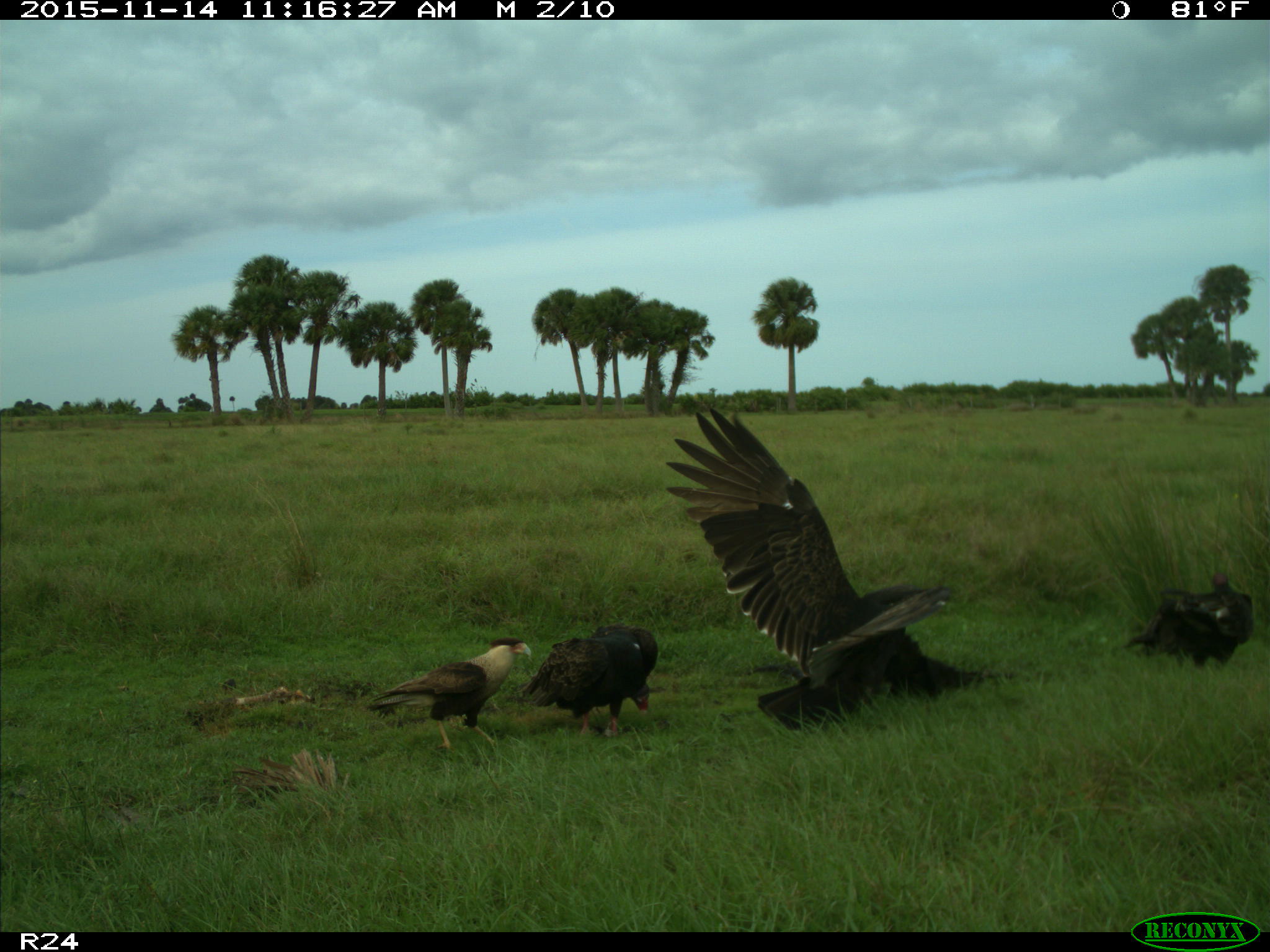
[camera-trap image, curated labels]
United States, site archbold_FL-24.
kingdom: Animalia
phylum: Chordata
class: Aves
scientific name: Aves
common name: birds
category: unidentified bird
Unidentified bird (birds) (Aves).